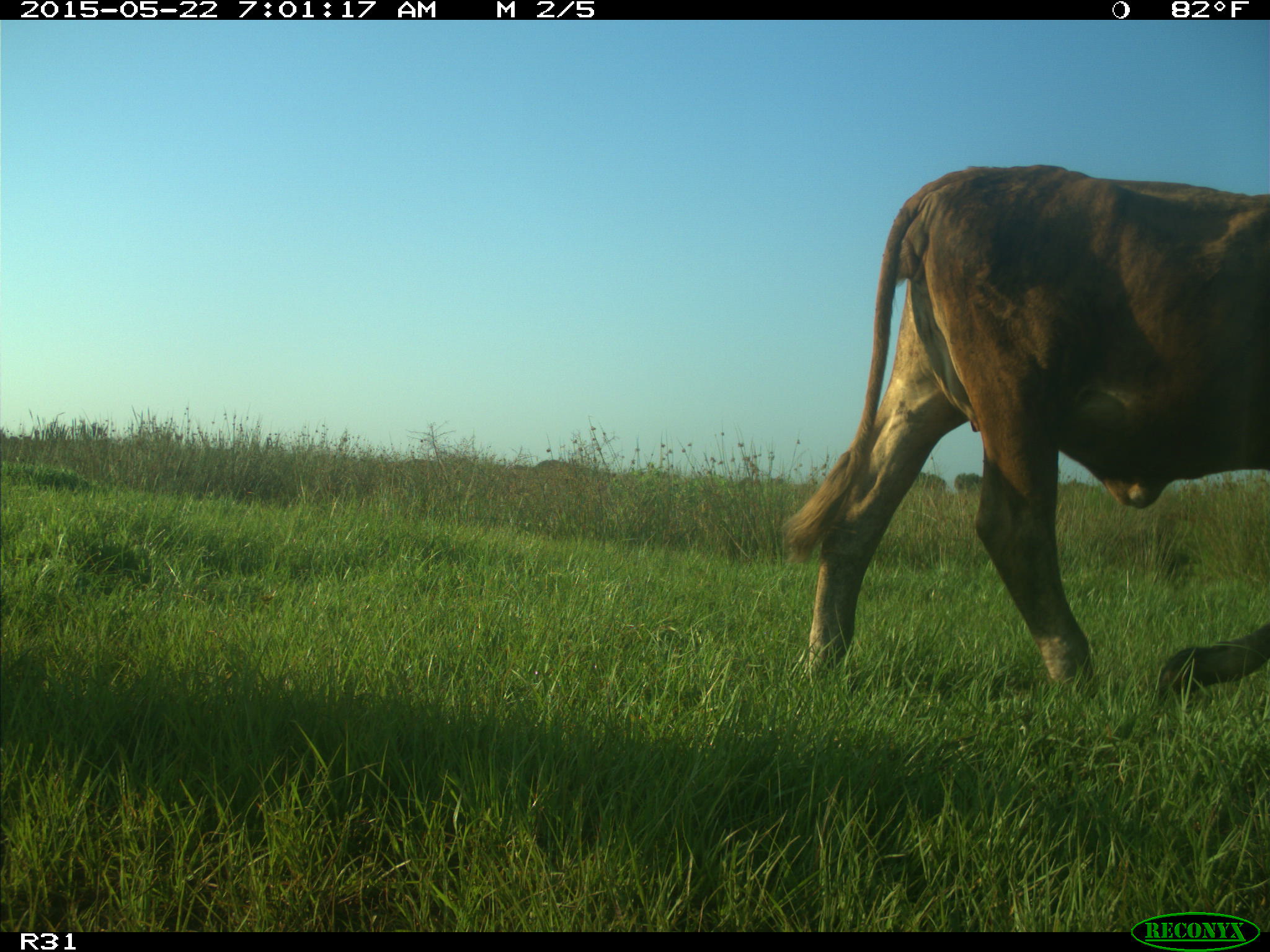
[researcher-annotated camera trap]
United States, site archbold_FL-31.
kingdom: Animalia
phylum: Chordata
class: Mammalia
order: Artiodactyla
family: Bovidae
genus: Bos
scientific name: Bos taurus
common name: domestic cow